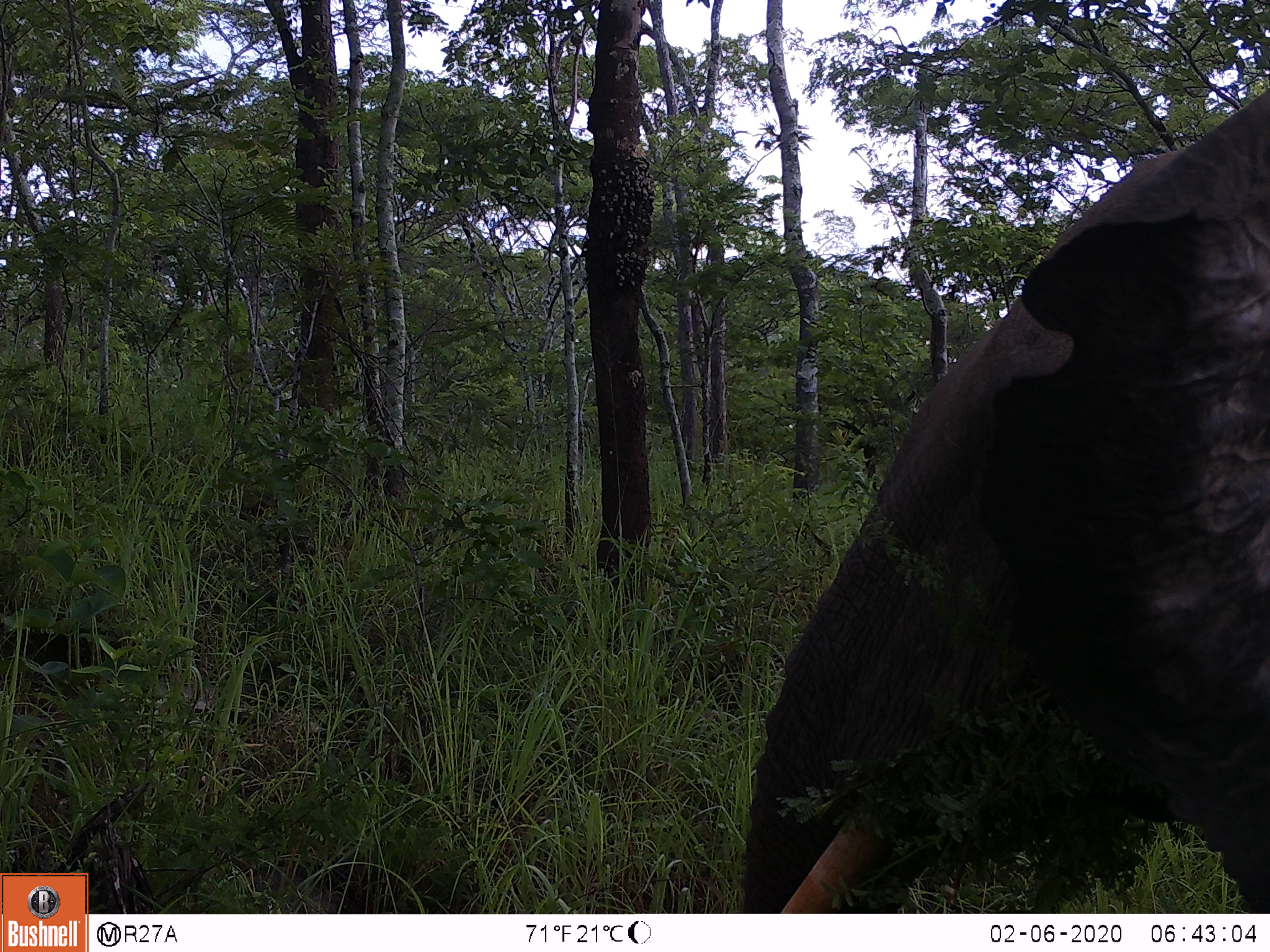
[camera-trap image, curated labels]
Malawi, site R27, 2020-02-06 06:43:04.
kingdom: Animalia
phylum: Chordata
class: Mammalia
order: Proboscidea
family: Elephantidae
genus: Loxodonta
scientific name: Loxodonta africana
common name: african savanna elephant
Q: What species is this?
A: African savanna elephant (Loxodonta africana).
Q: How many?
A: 1.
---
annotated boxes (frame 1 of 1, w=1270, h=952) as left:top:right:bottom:
african savanna elephant: 742:83:1269:914